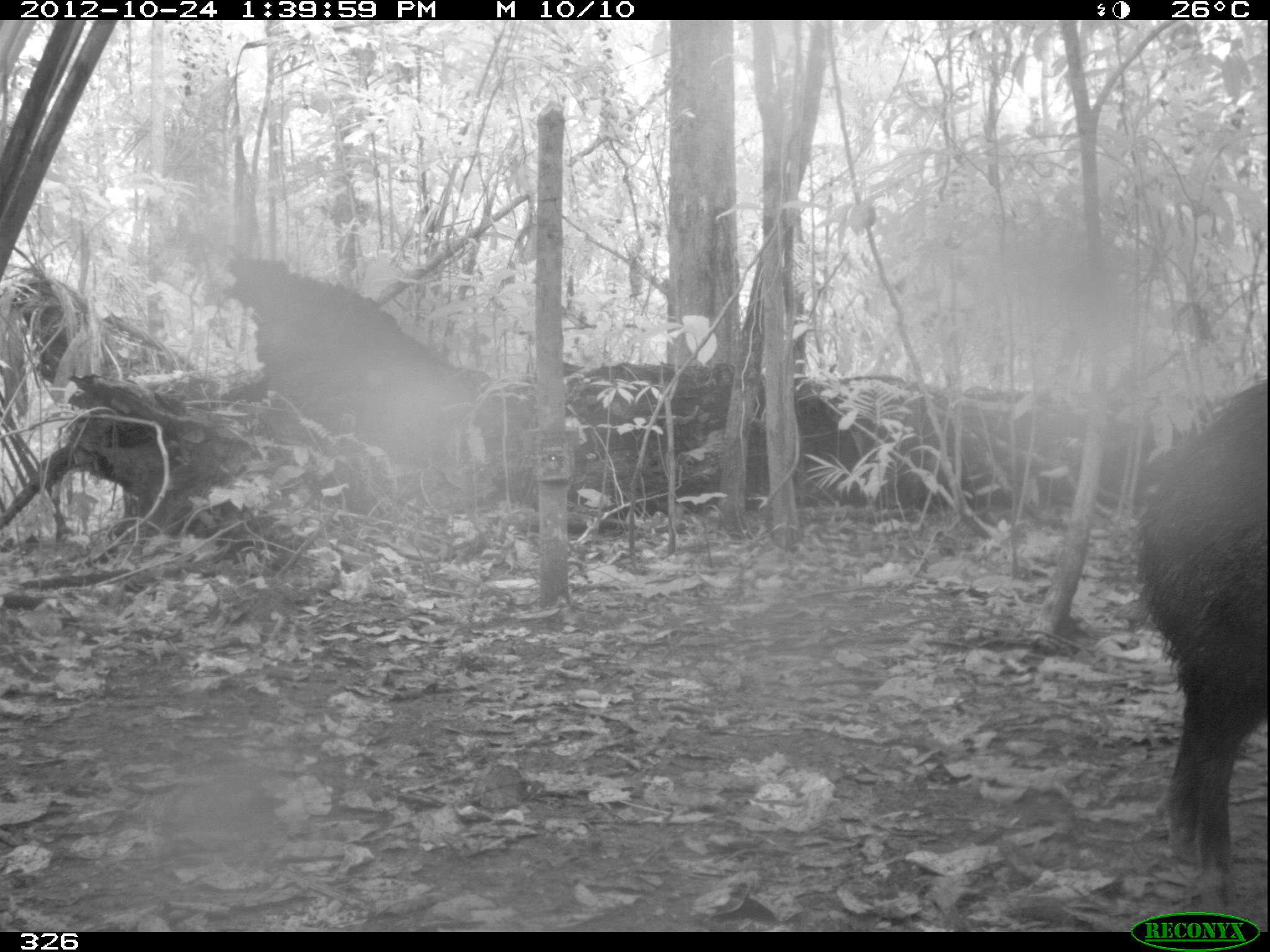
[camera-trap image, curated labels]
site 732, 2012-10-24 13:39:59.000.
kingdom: Animalia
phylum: Chordata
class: Mammalia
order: Artiodactyla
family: Tayassuidae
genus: Tayassu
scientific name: Tayassu pecari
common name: white-lipped peccary